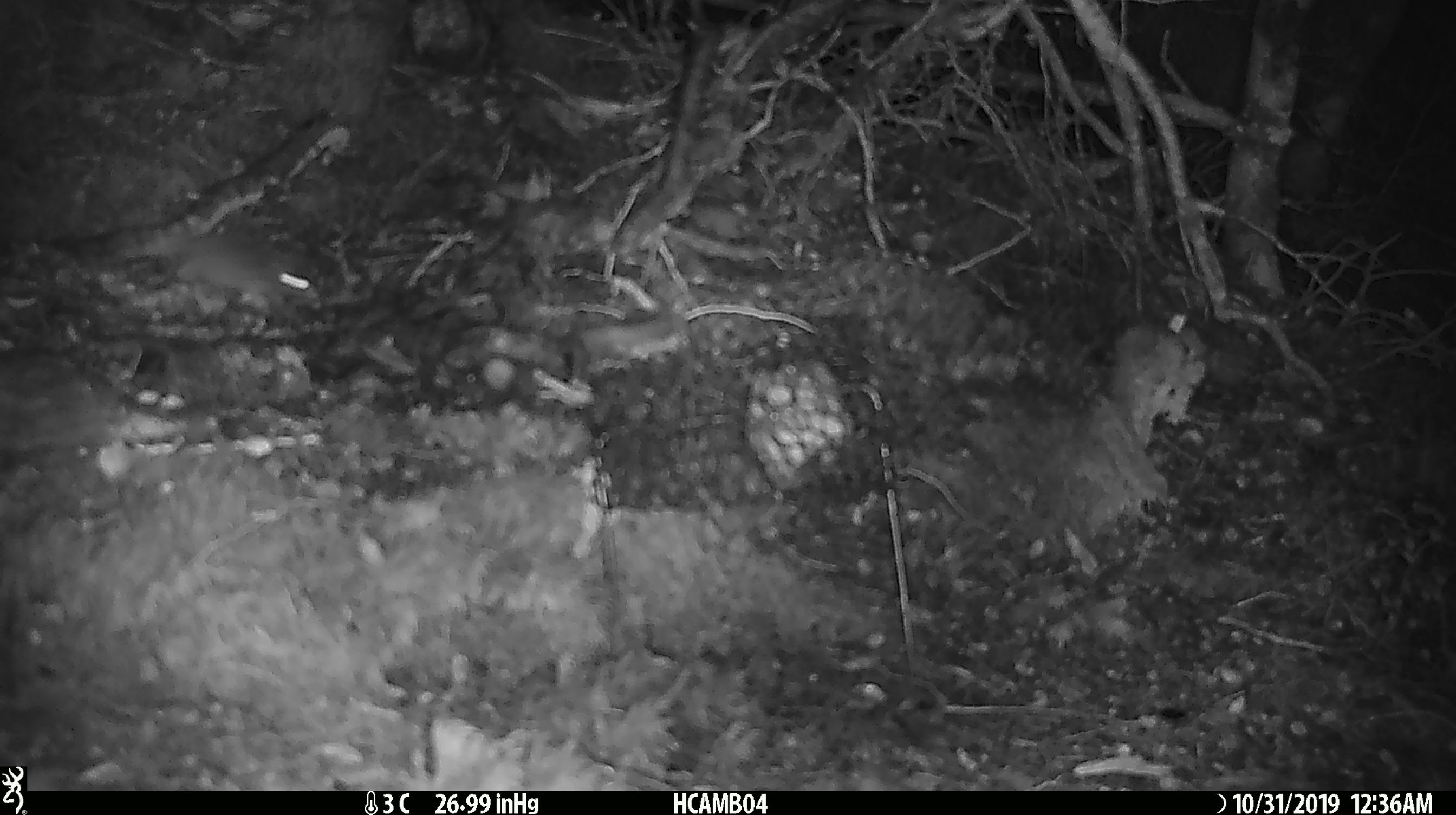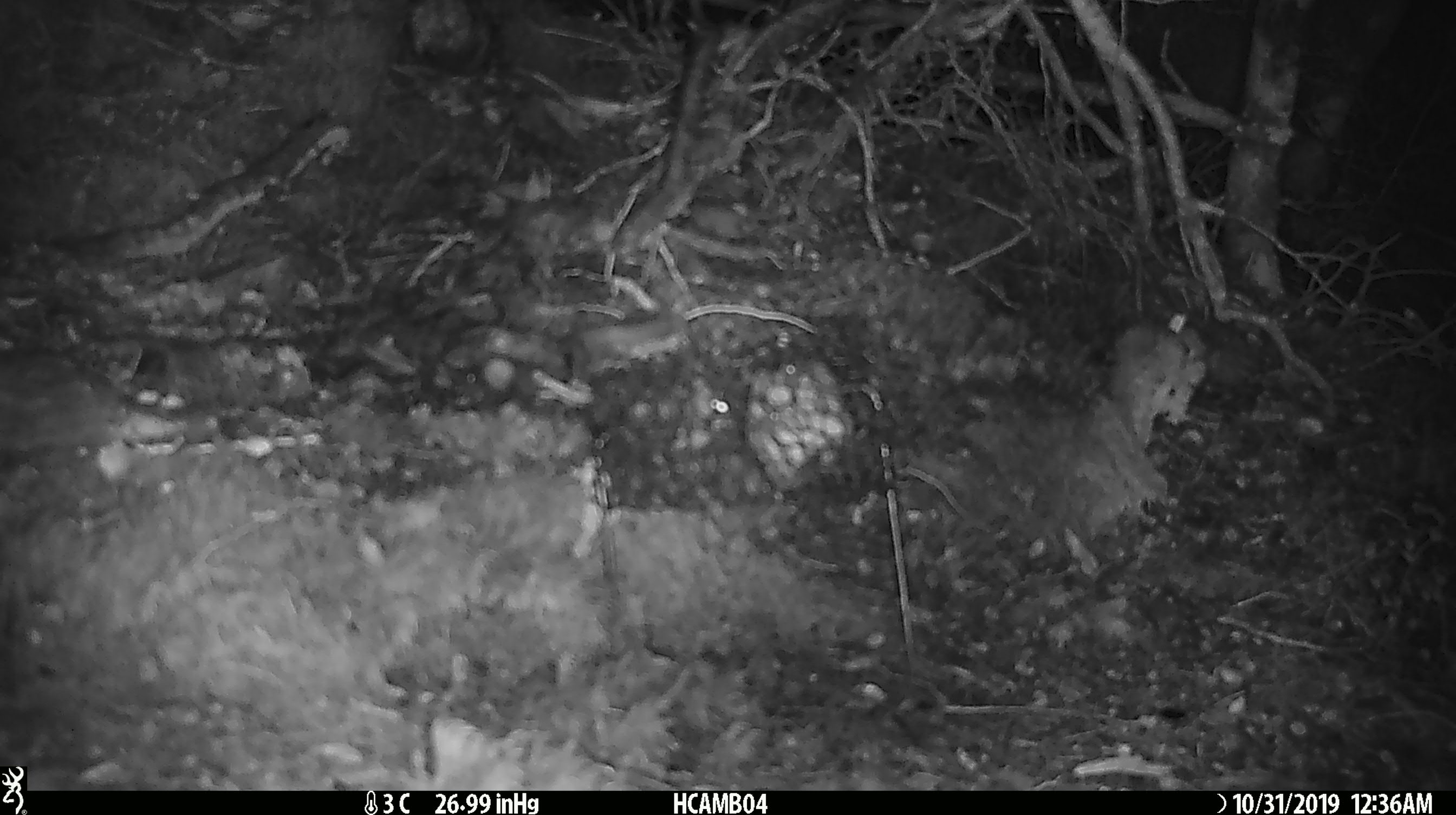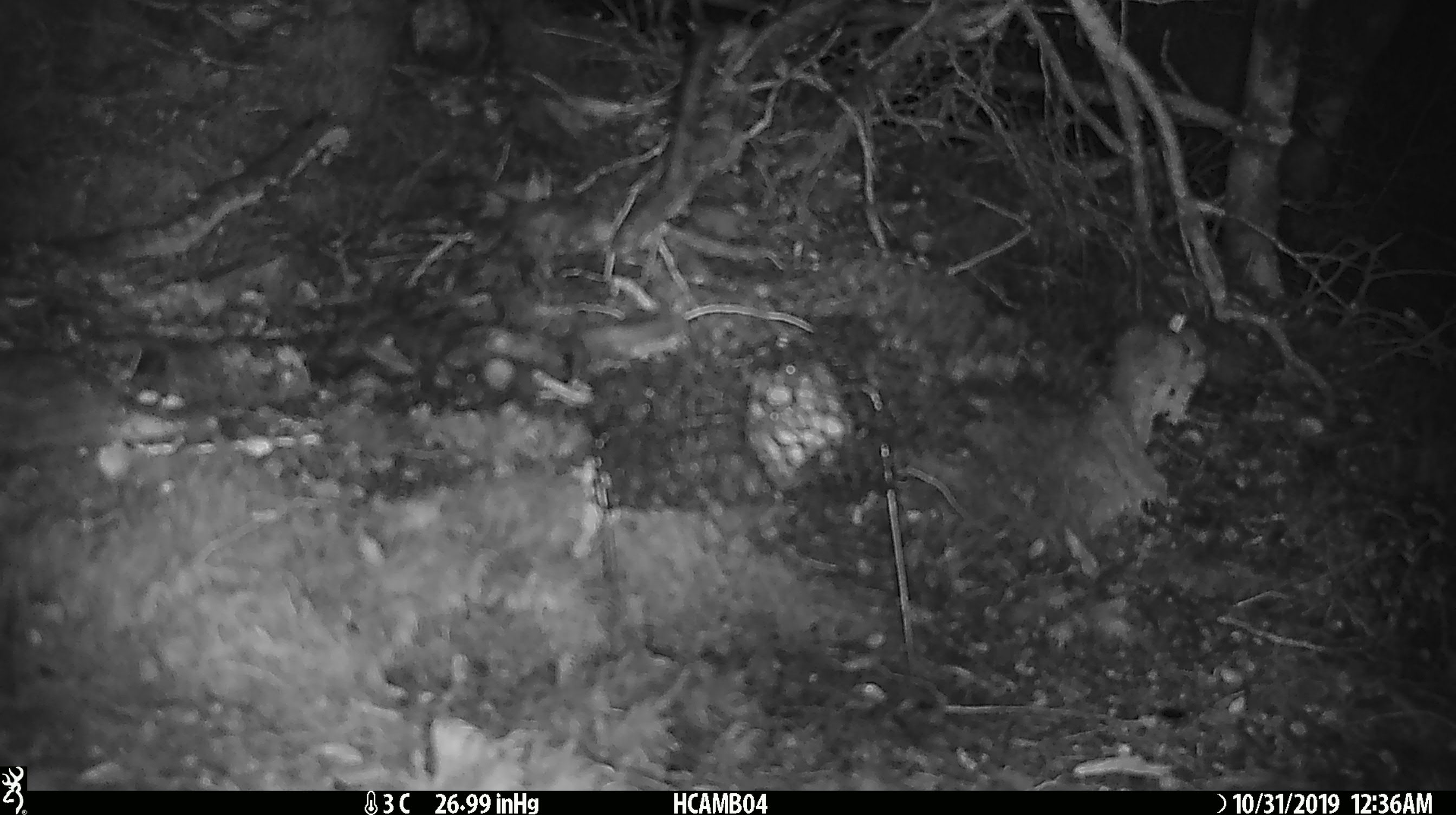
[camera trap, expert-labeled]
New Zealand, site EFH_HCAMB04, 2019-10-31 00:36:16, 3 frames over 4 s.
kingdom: Animalia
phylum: Chordata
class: Mammalia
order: Rodentia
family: Muridae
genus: Mus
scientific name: Mus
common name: mouse